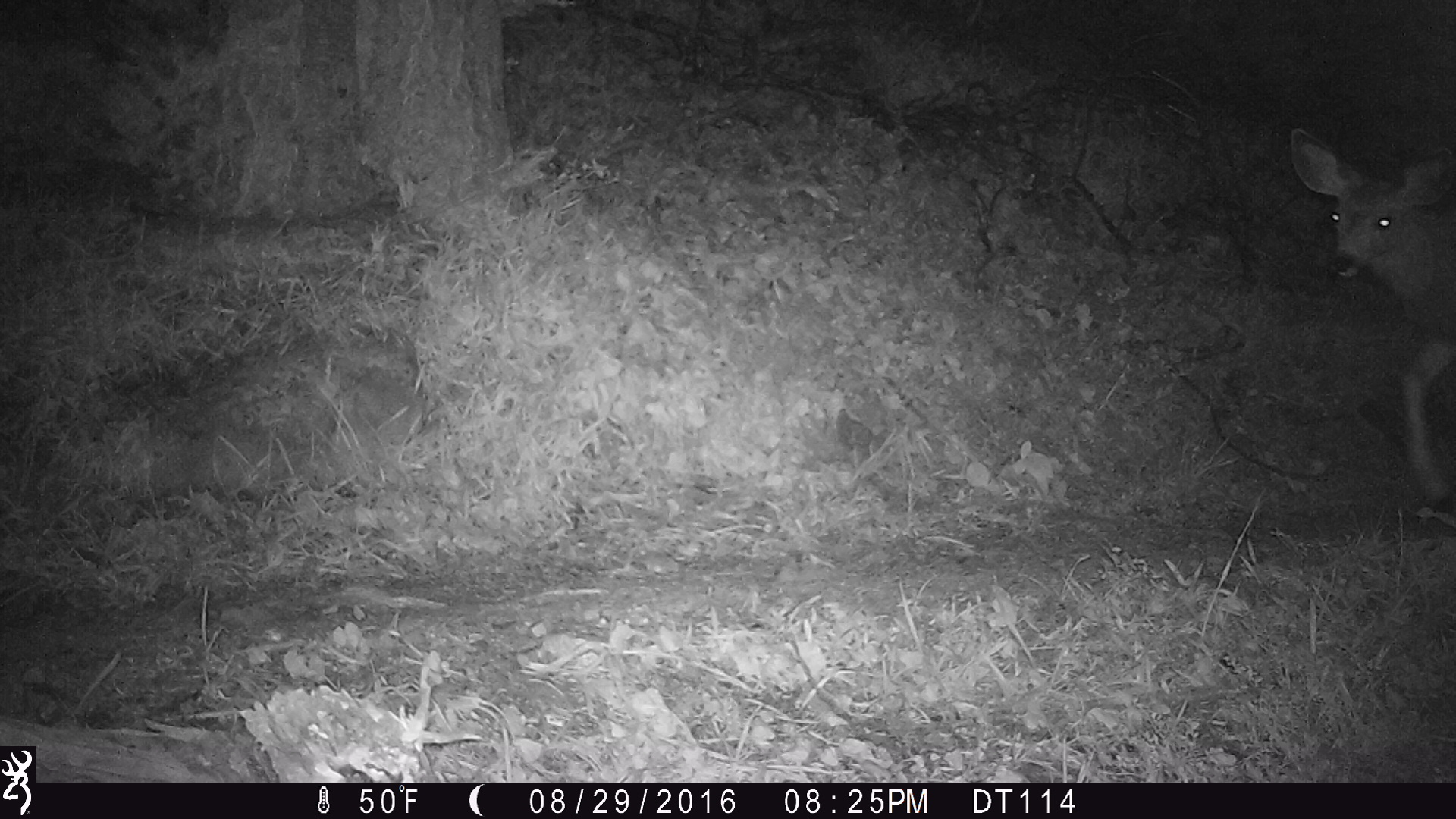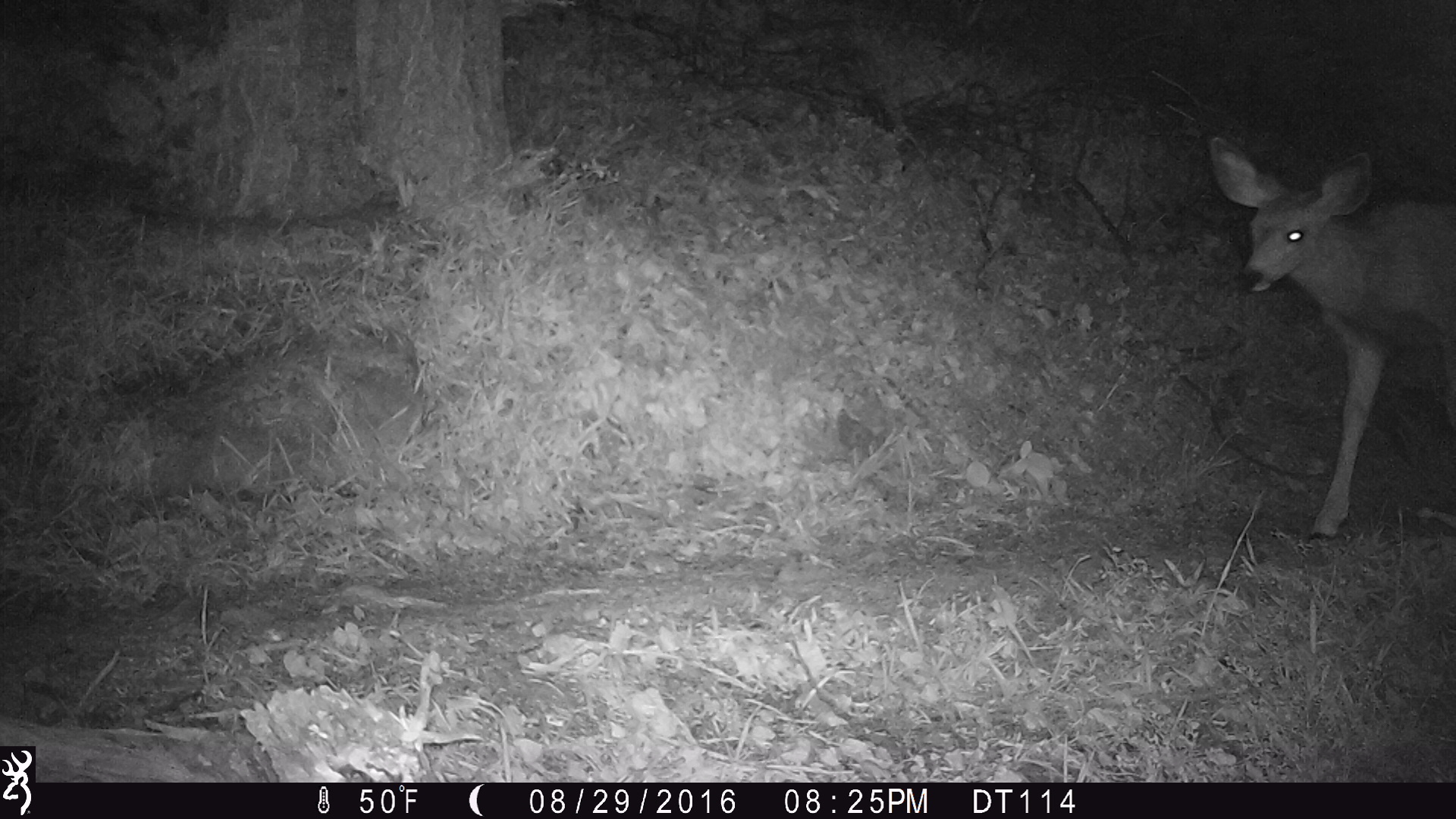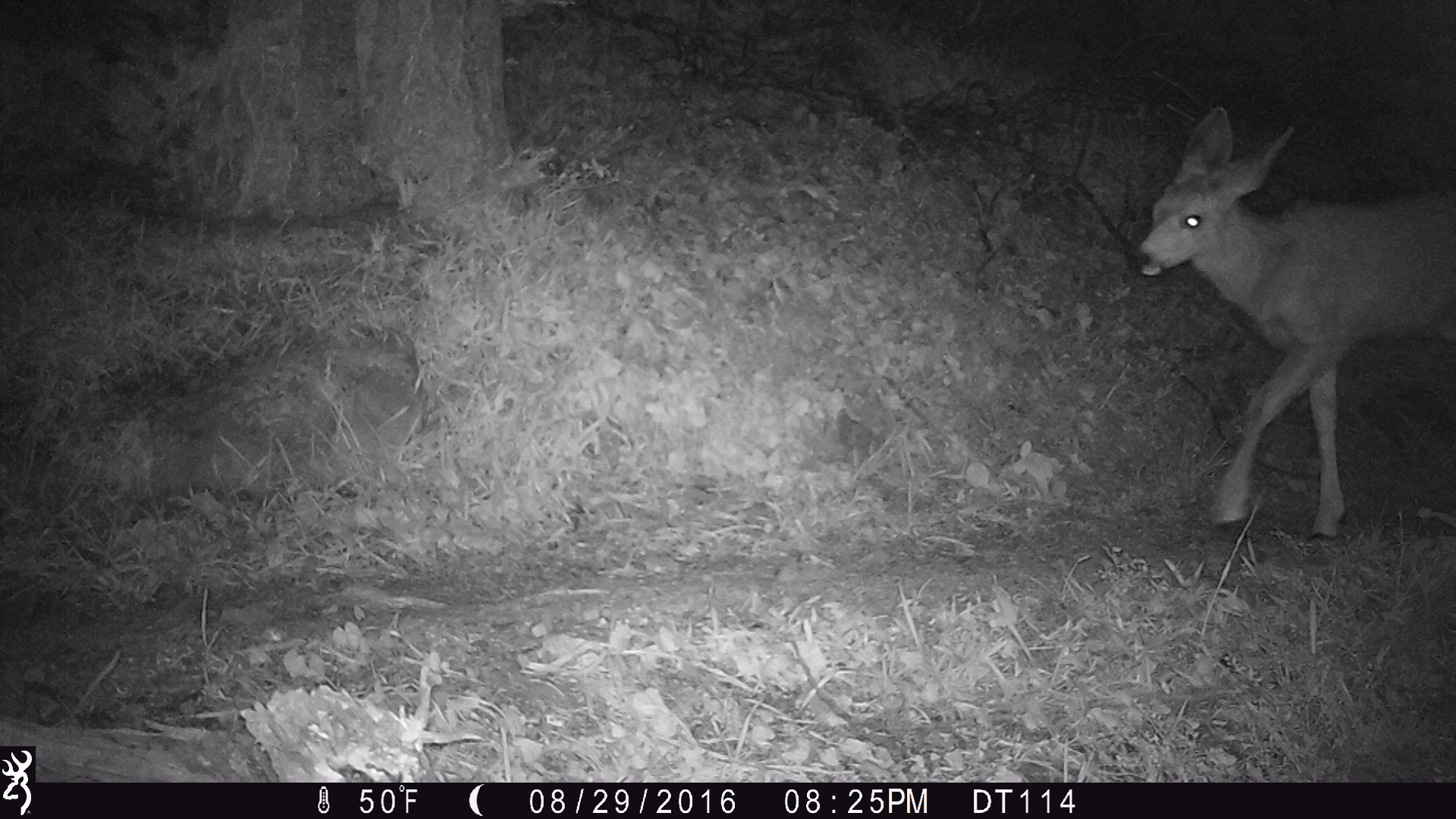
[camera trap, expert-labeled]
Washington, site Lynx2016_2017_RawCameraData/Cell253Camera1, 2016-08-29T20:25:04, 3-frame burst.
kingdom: Animalia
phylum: Chordata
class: Mammalia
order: Artiodactyla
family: Cervidae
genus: Odocoileus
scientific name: Odocoileus hemionus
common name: mule deer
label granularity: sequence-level